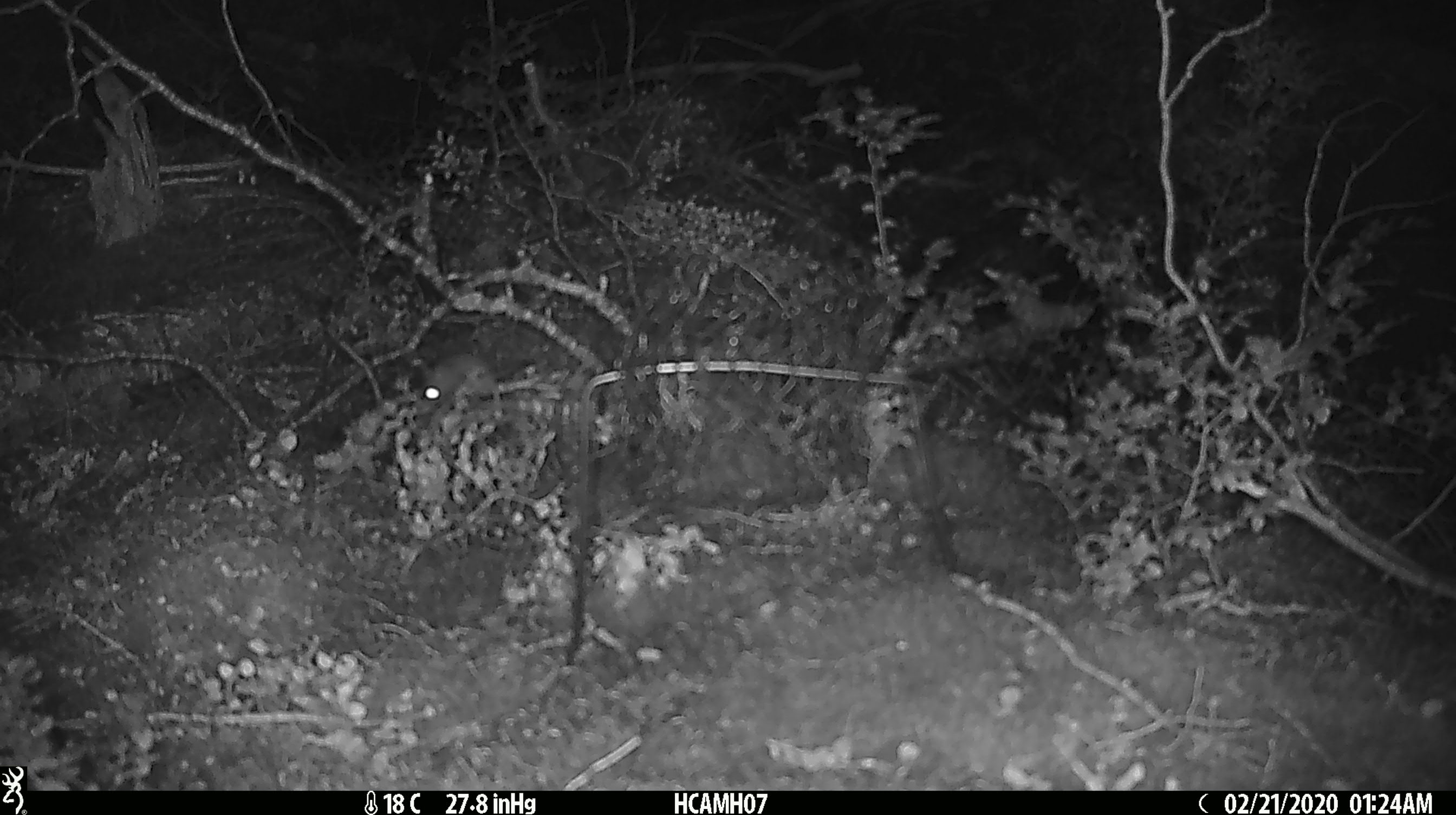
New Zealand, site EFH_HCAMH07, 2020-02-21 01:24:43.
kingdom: Animalia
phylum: Chordata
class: Mammalia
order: Rodentia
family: Muridae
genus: Mus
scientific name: Mus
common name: mouse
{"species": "mouse (Mus)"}